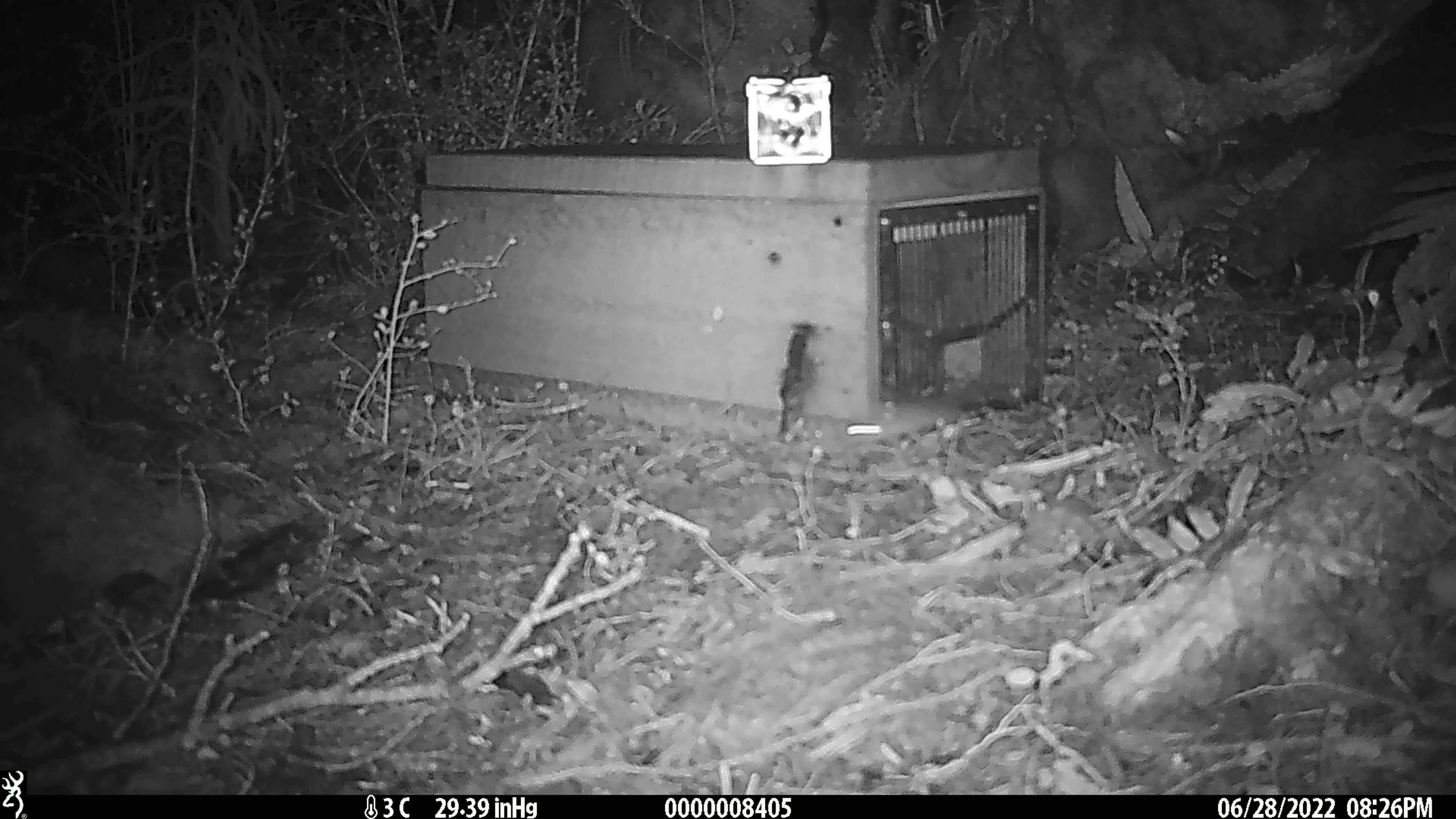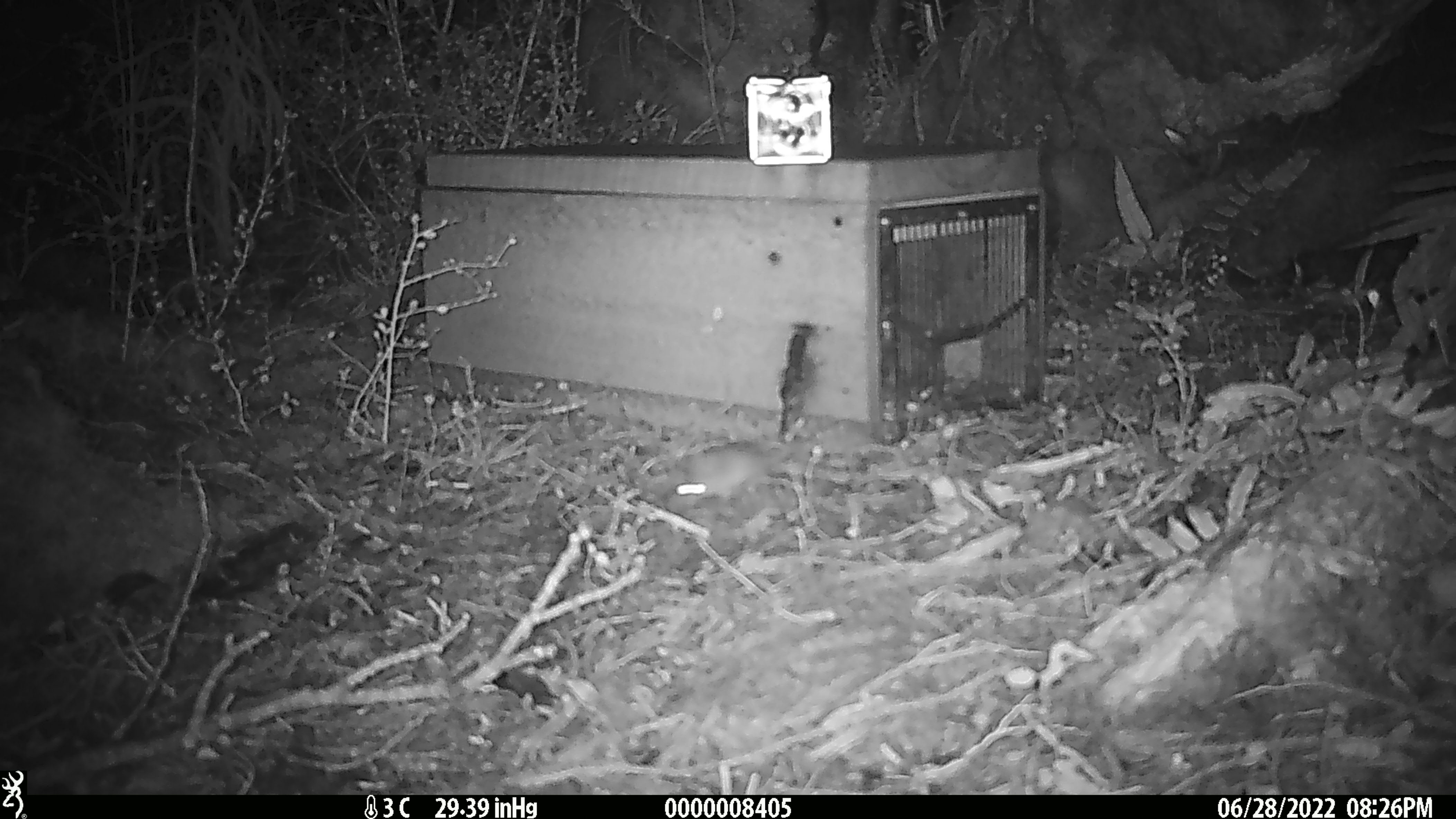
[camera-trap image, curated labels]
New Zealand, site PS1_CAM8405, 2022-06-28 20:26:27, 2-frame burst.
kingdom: Animalia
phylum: Chordata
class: Mammalia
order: Rodentia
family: Muridae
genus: Mus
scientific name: Mus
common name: mouse